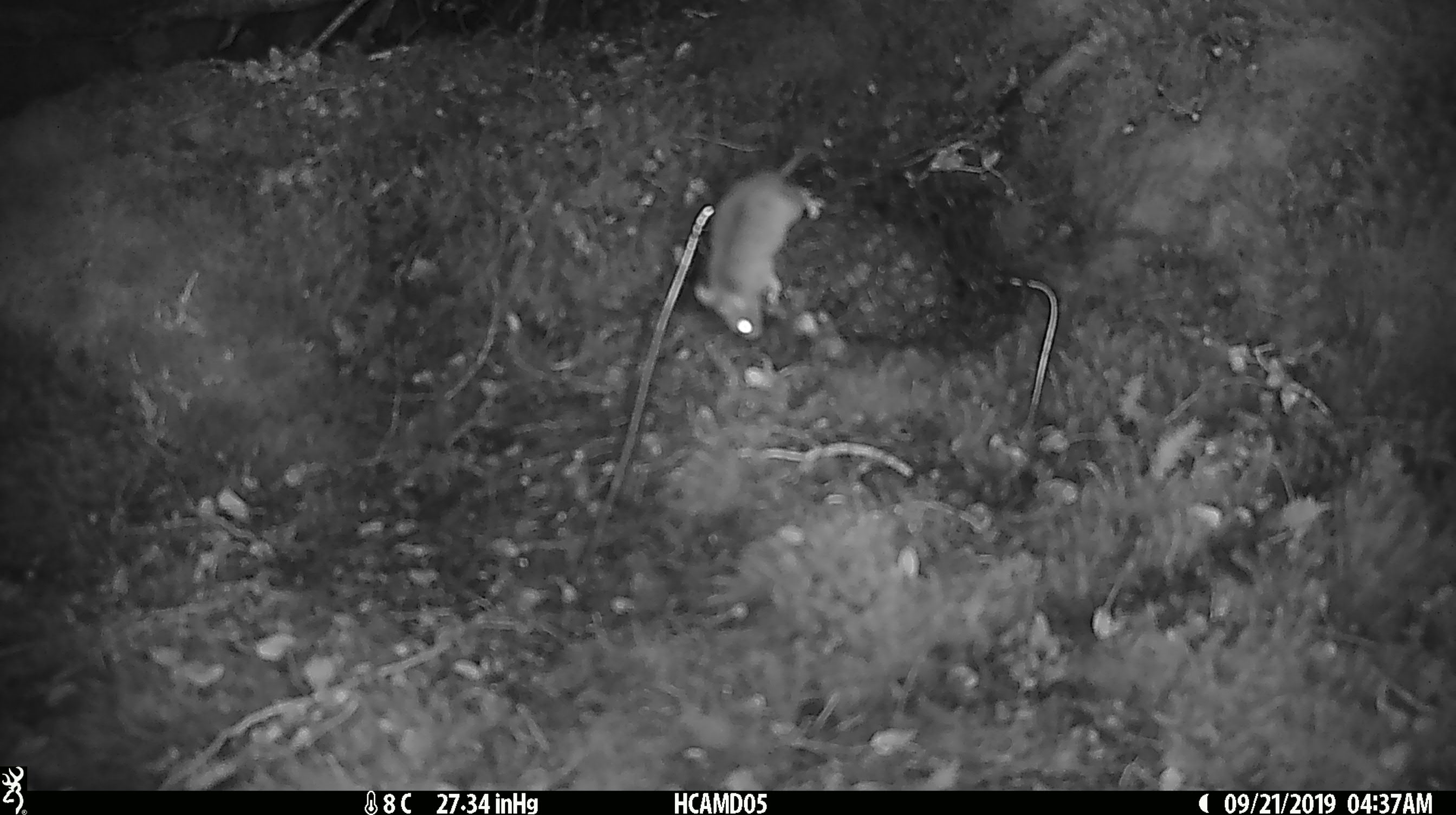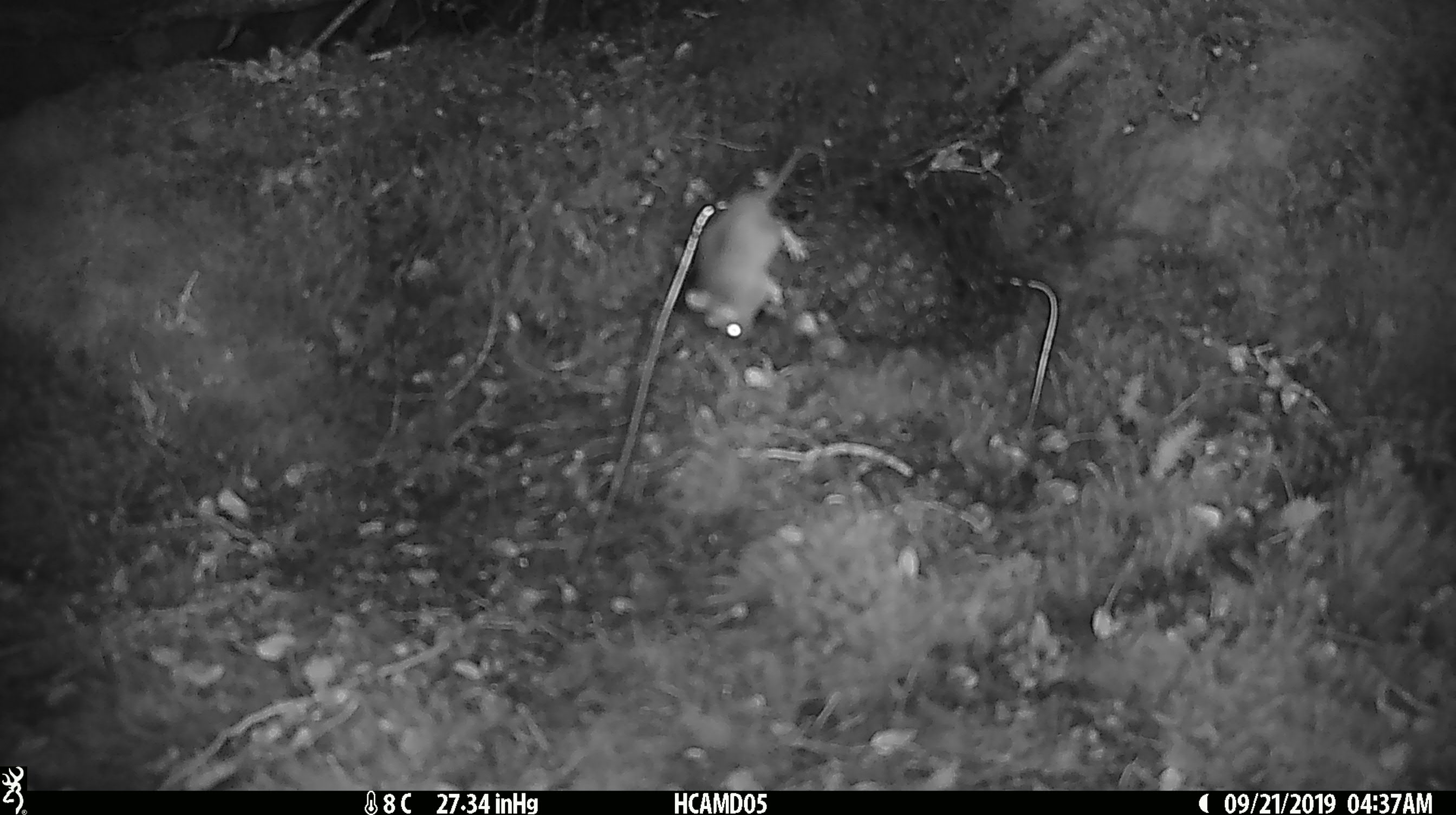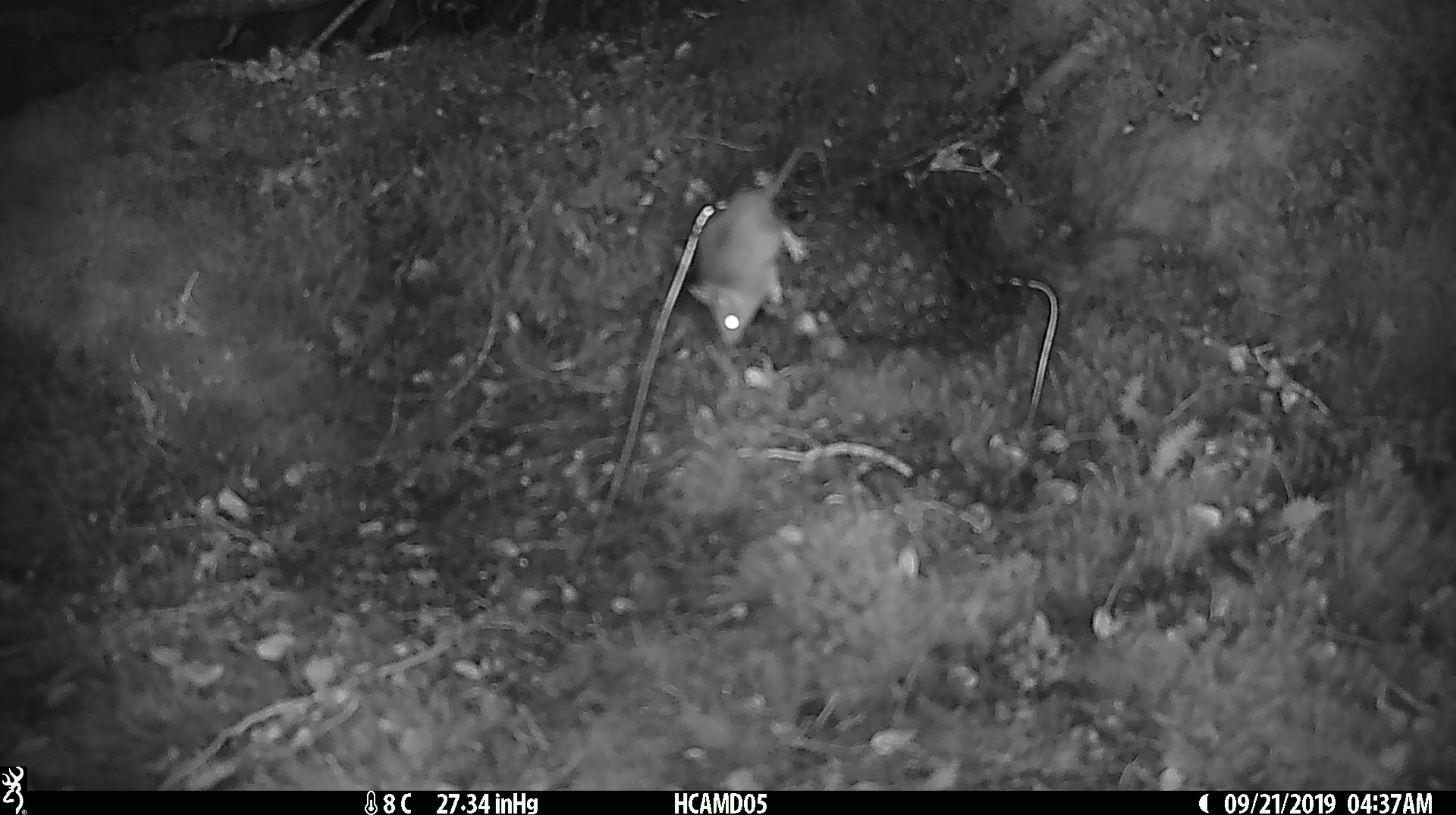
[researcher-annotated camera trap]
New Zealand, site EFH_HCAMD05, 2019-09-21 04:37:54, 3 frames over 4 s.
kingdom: Animalia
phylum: Chordata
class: Mammalia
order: Rodentia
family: Muridae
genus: Mus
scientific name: Mus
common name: mouse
Mouse (Mus).